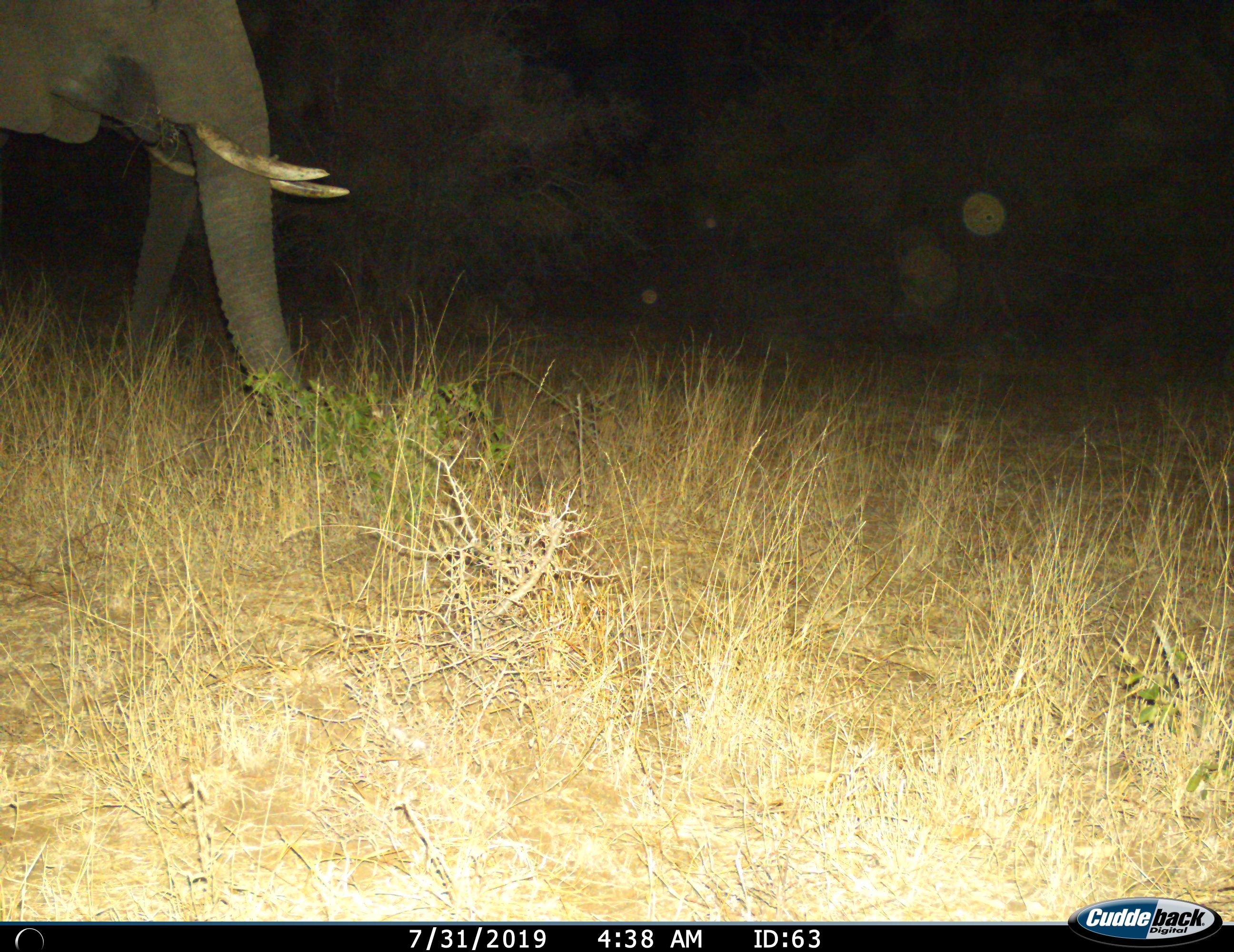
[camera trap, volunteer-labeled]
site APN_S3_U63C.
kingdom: Animalia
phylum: Chordata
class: Mammalia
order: Proboscidea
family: Elephantidae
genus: Loxodonta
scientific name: Loxodonta africana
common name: african bush elephant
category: elephant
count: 2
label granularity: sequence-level